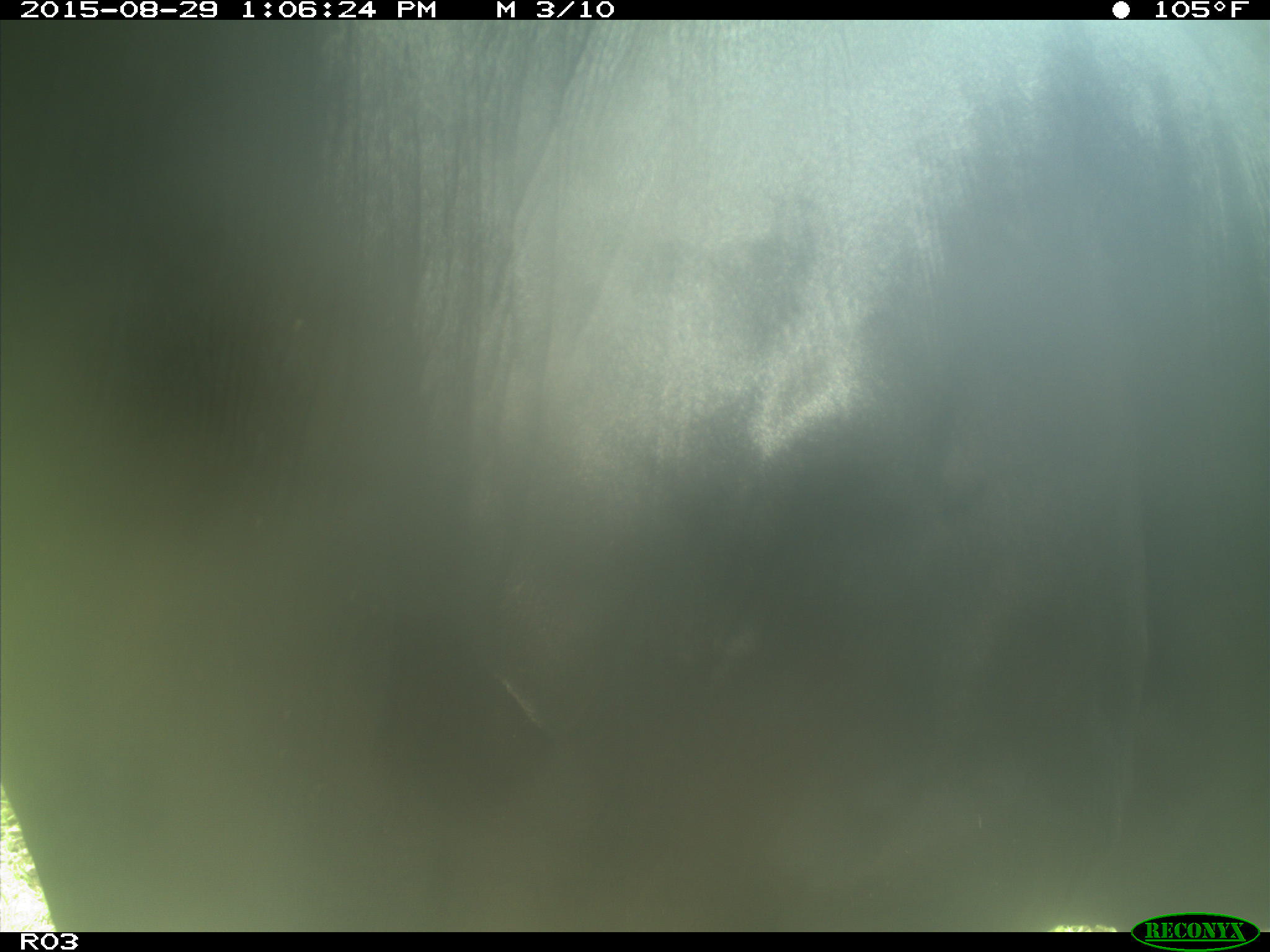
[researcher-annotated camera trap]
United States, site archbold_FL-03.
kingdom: Animalia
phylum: Chordata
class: Mammalia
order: Artiodactyla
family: Bovidae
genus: Bos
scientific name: Bos taurus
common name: domestic cow